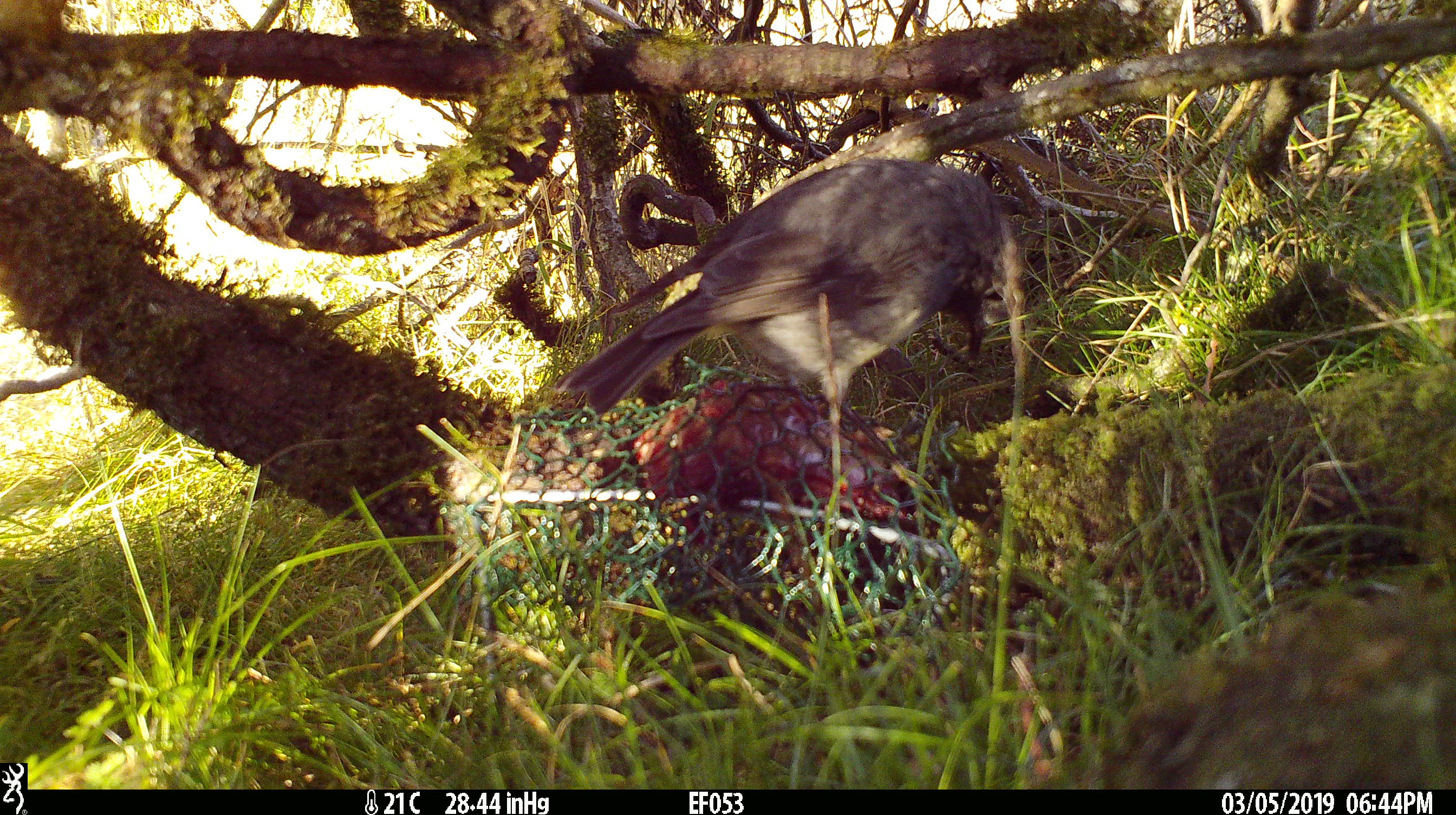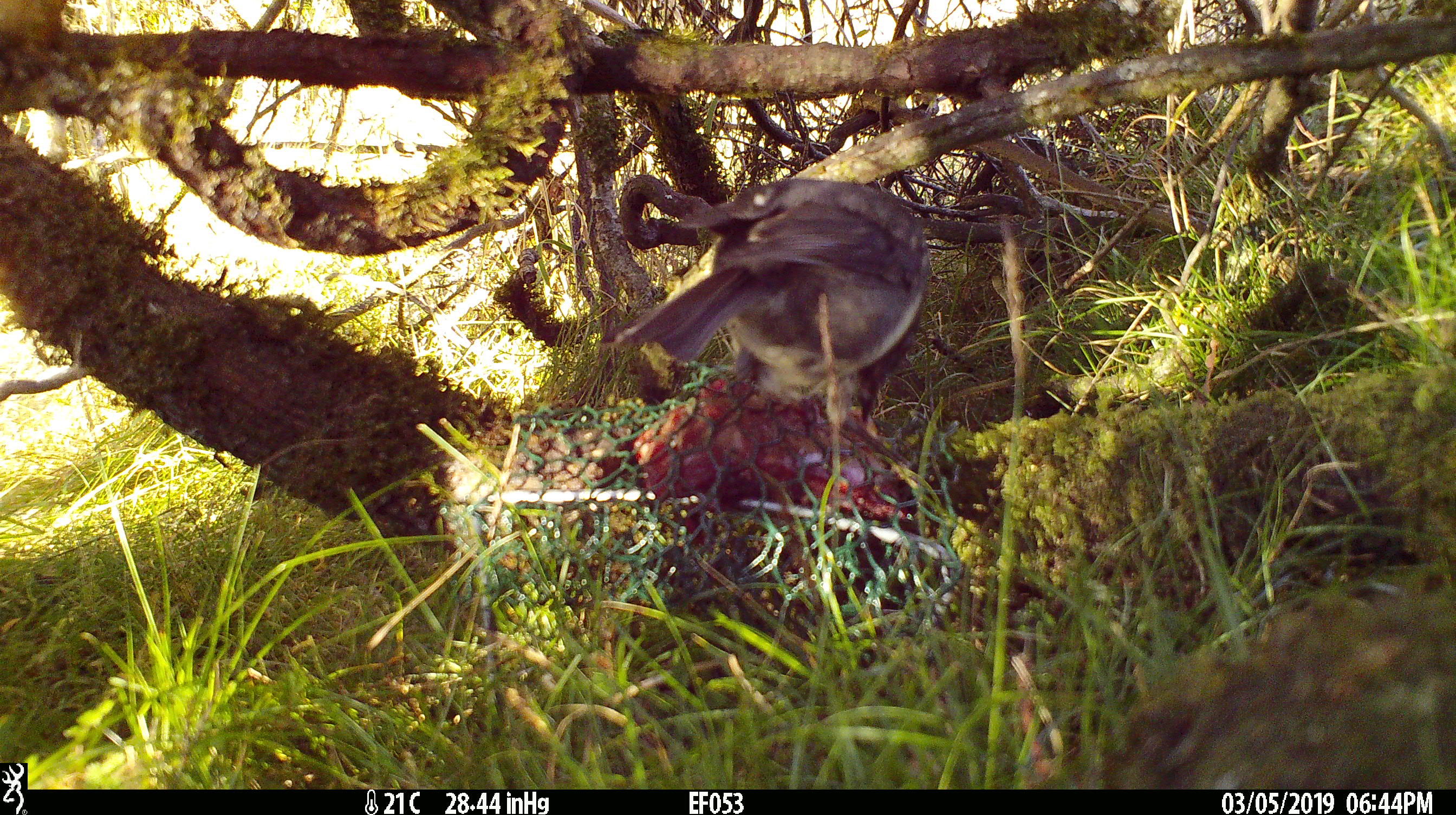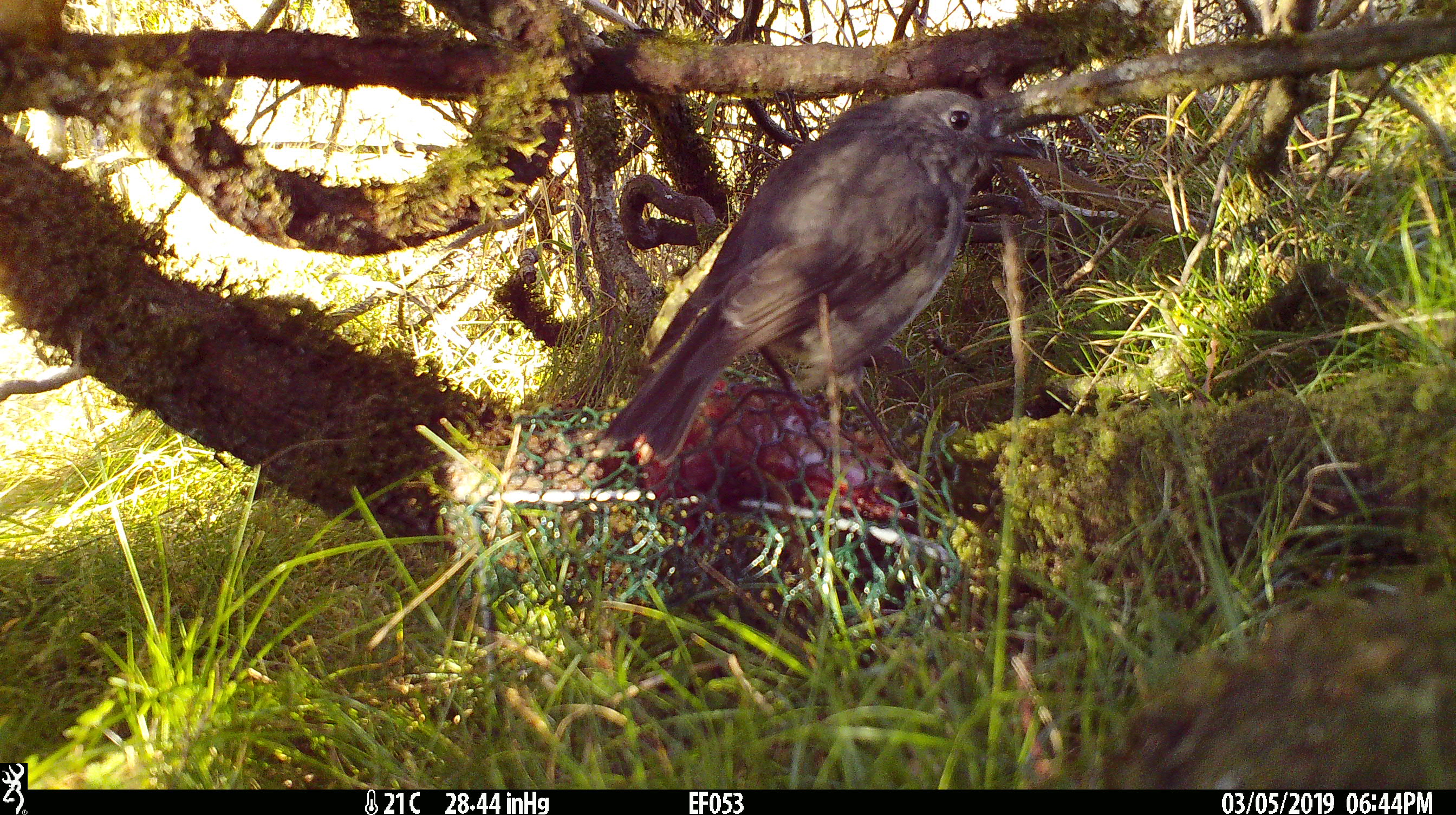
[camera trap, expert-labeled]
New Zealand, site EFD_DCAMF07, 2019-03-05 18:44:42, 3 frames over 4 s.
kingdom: Animalia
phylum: Chordata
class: Aves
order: Passeriformes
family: Petroicidae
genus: Petroica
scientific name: Petroica australis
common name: new zealand robin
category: robin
Robin (new zealand robin) (Petroica australis).